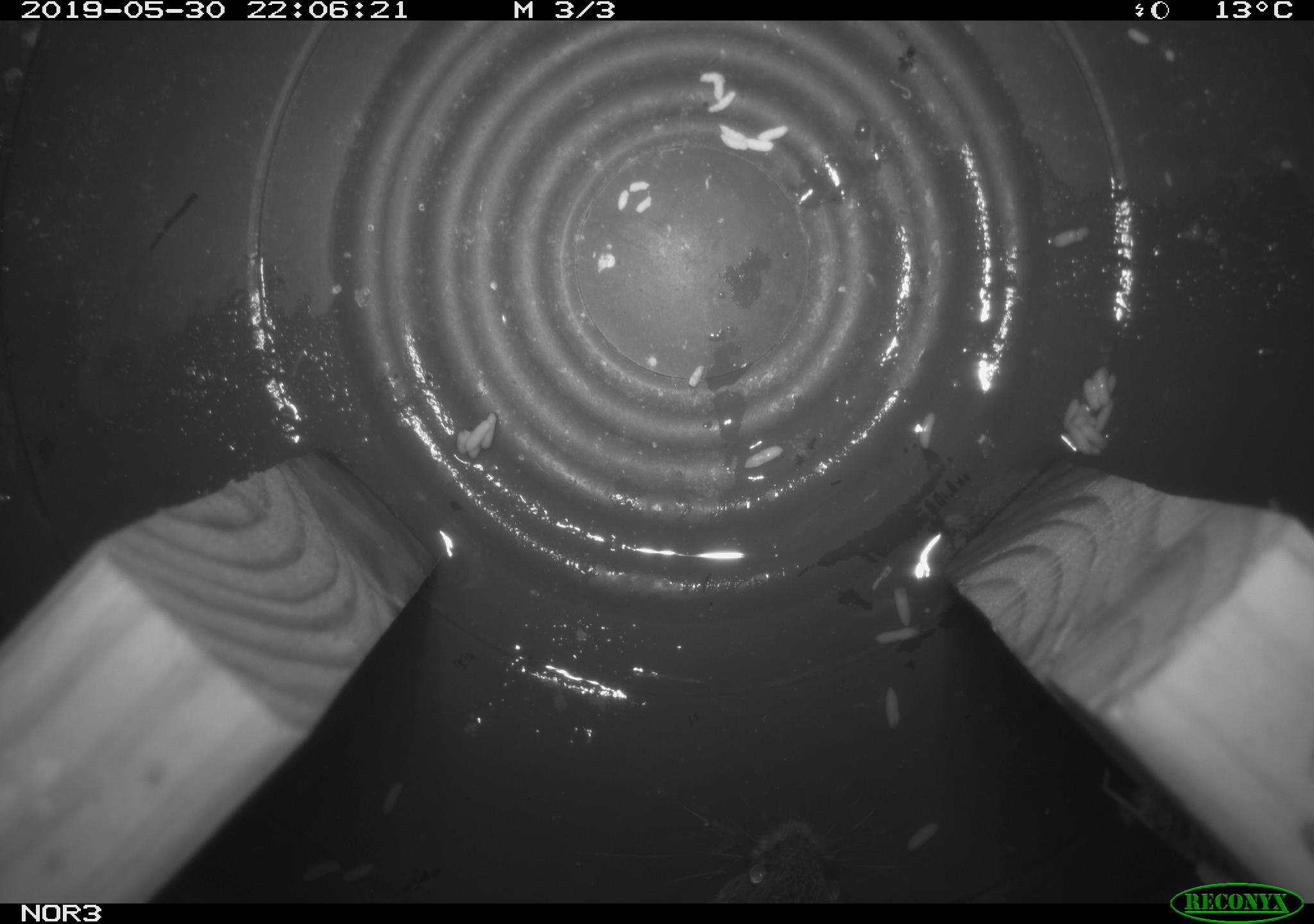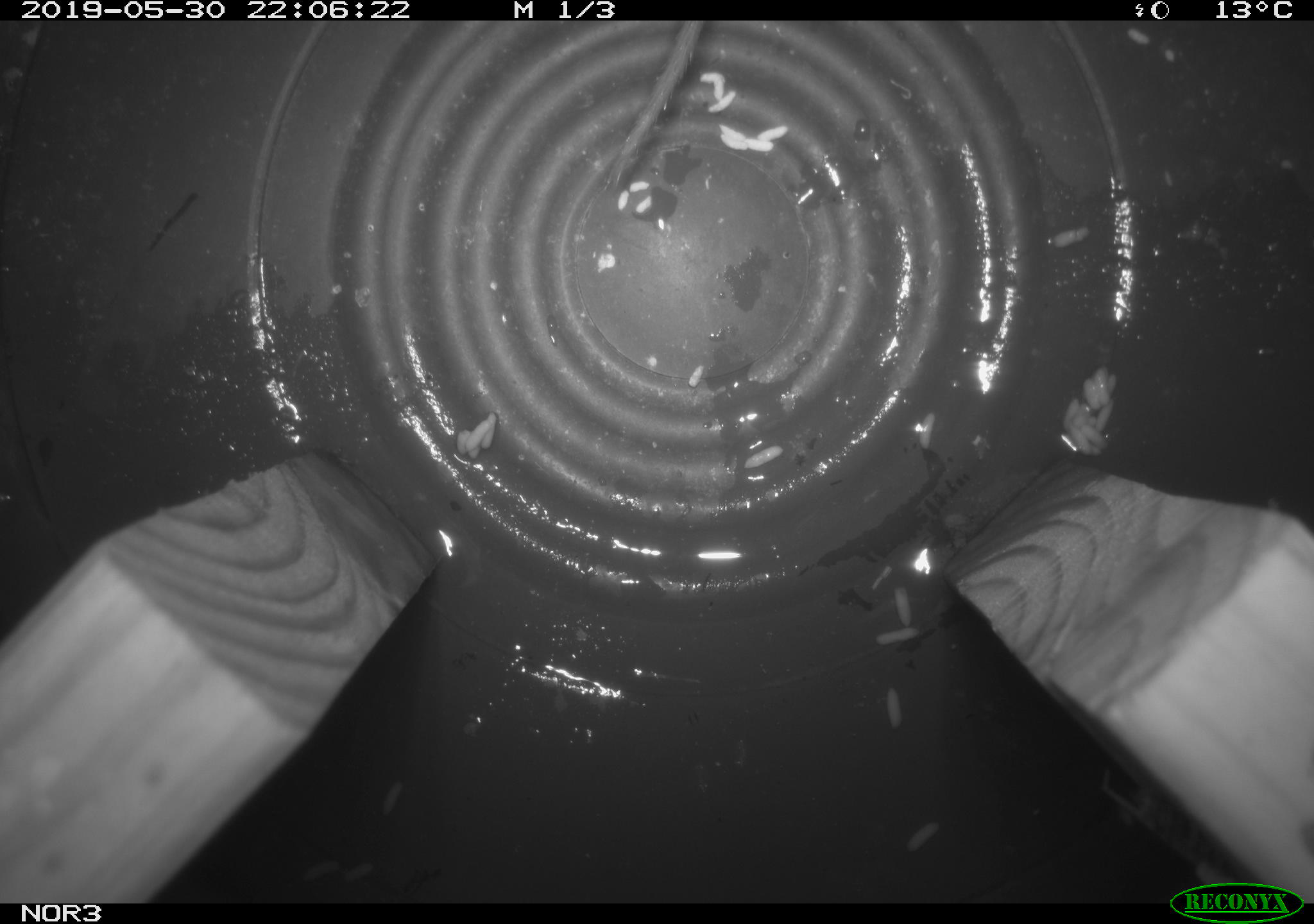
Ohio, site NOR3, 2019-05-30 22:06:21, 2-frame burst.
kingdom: Animalia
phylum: Chordata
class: Mammalia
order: Rodentia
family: Cricetidae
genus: Microtus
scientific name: Microtus pennsylvanicus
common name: meadow vole